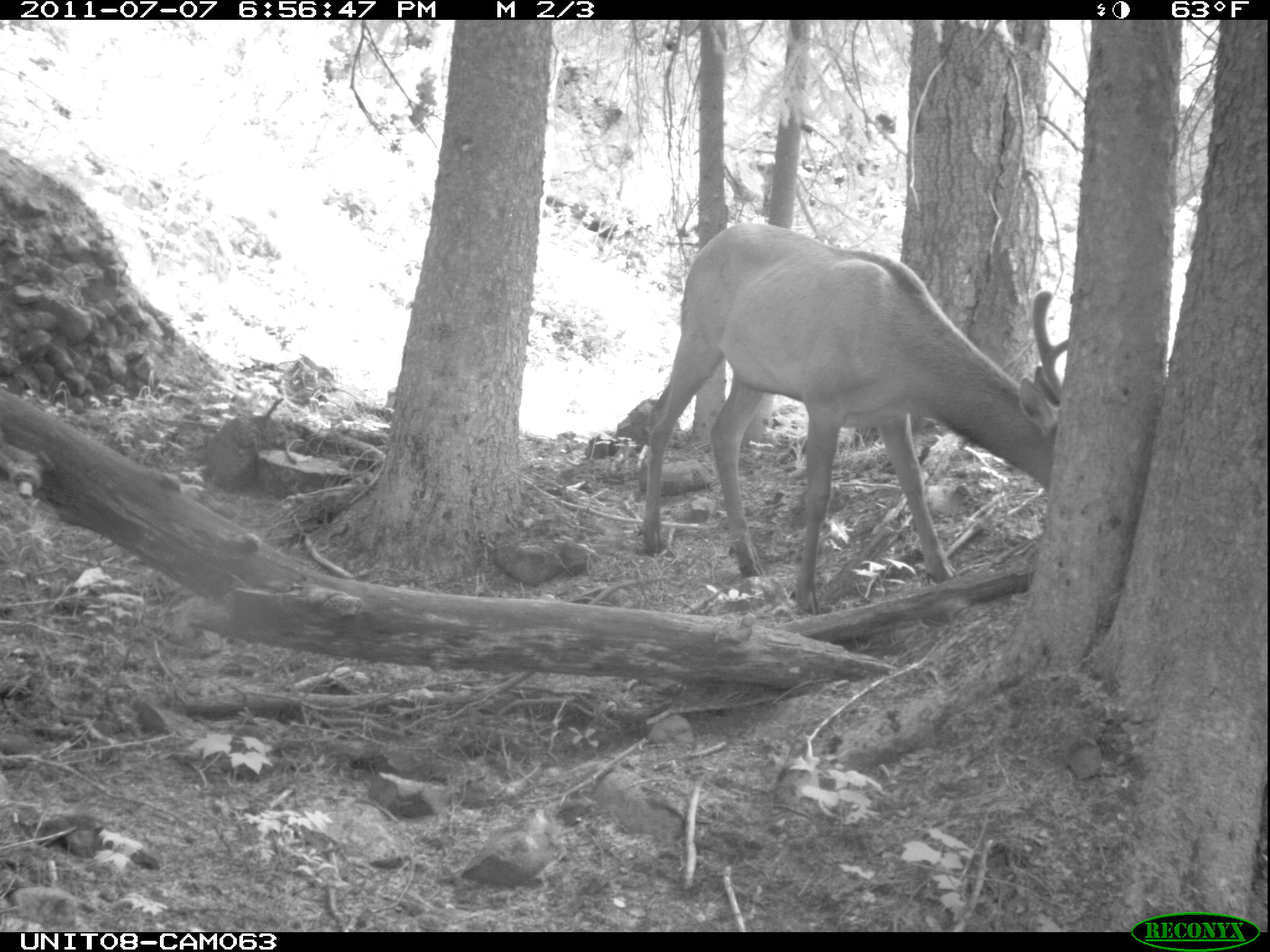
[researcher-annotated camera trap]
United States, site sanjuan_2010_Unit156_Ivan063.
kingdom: Animalia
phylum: Chordata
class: Mammalia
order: Artiodactyla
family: Cervidae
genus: Cervus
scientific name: Cervus elaphus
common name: red deer